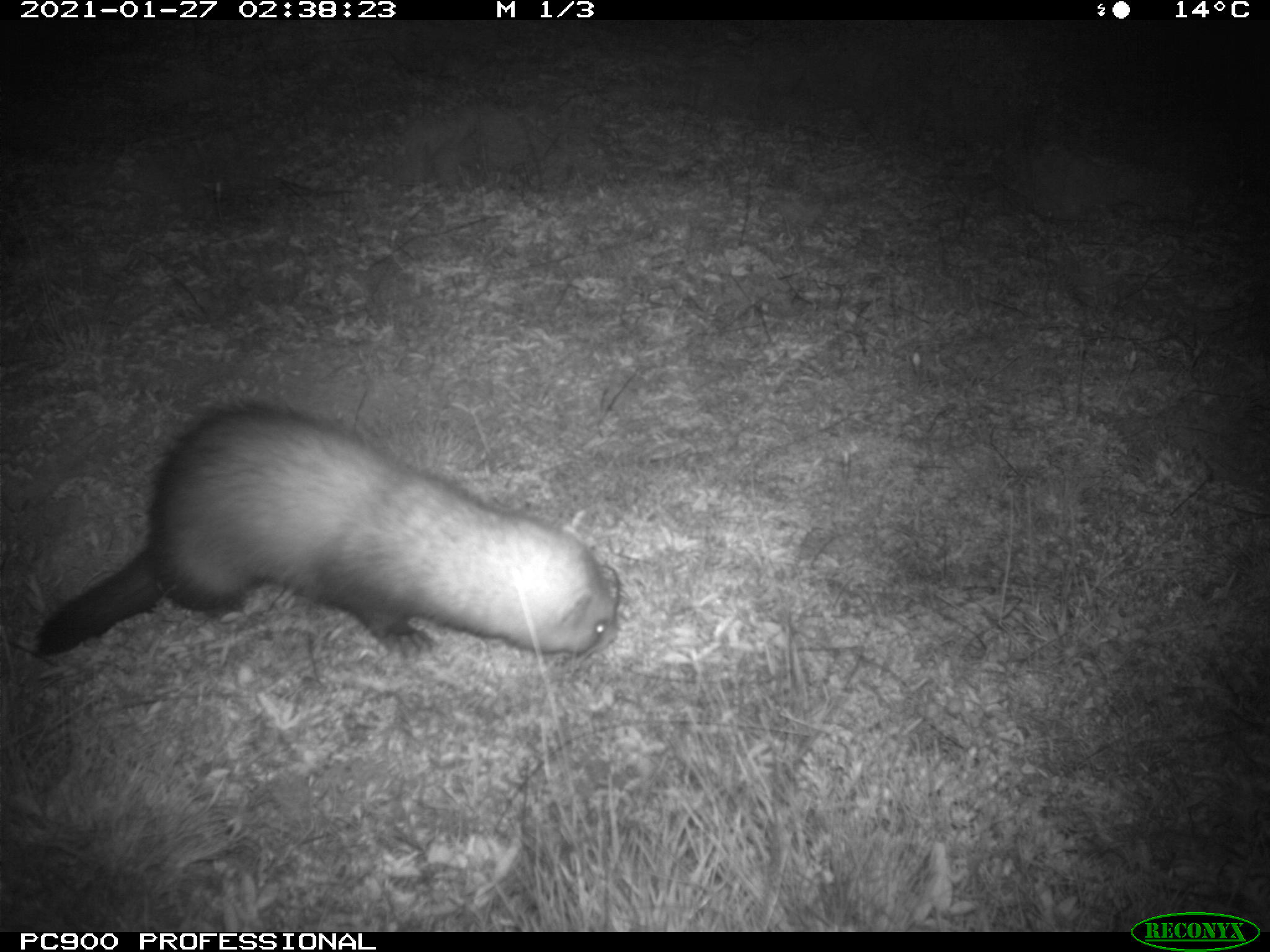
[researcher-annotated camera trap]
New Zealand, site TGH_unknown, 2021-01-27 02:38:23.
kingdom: Animalia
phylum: Chordata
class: Mammalia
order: Carnivora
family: Mustelidae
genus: Mustela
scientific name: Mustela furo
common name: ferret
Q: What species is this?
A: Ferret (Mustela furo).